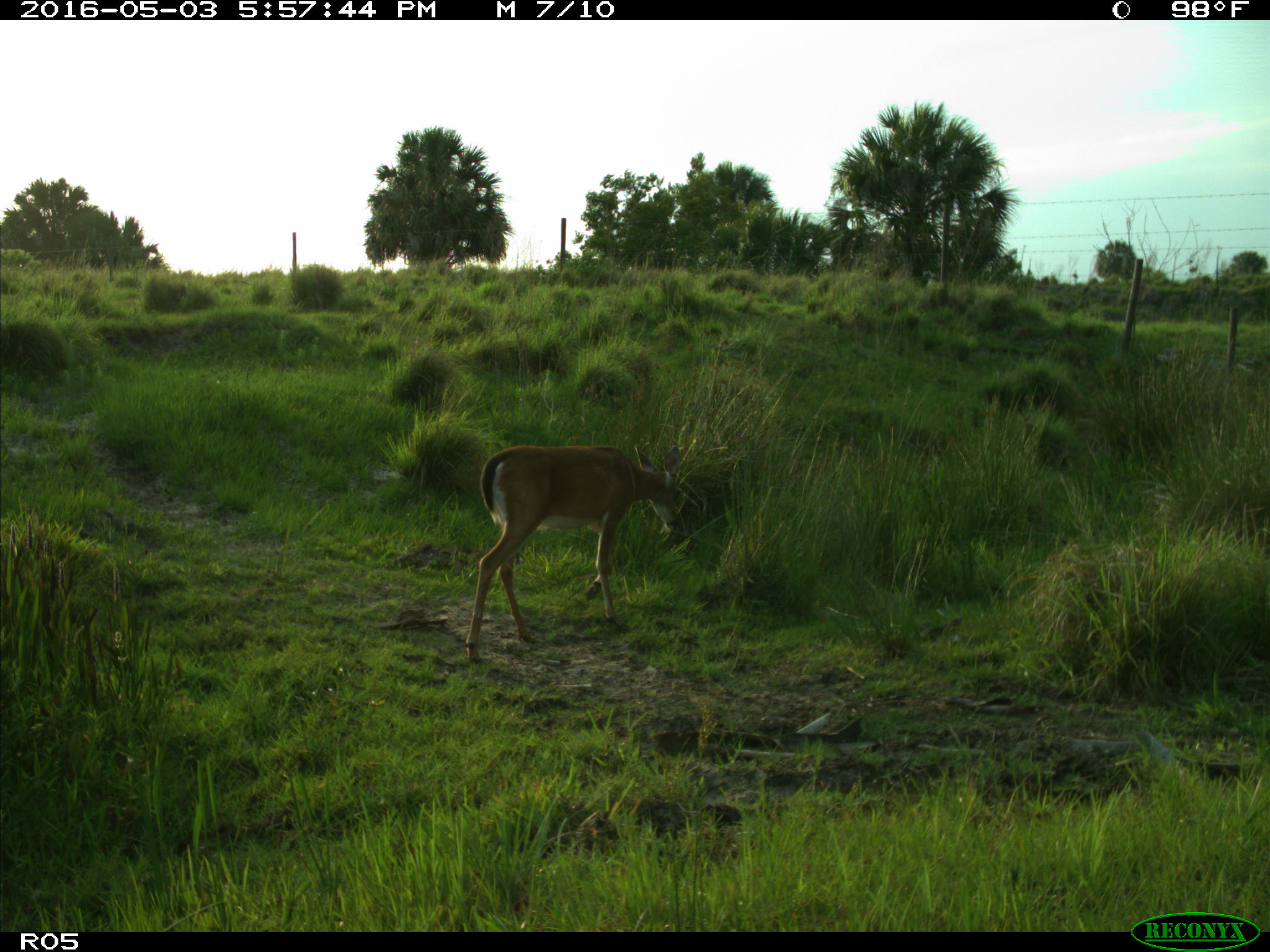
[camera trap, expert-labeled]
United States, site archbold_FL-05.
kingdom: Animalia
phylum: Chordata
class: Mammalia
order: Artiodactyla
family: Cervidae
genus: Odocoileus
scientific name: Odocoileus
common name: deer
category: unidentified deer